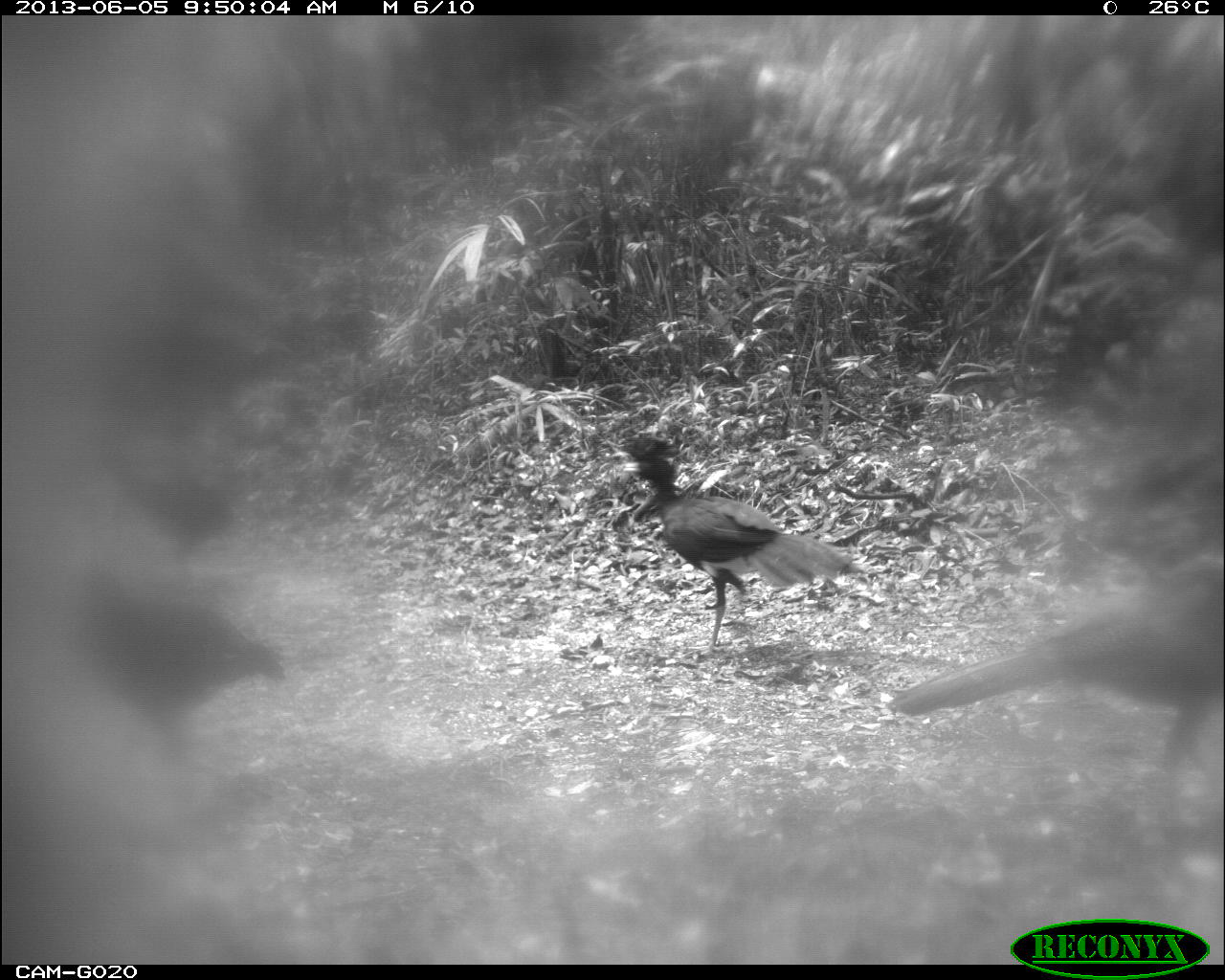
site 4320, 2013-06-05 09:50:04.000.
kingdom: Animalia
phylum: Chordata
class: Aves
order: Galliformes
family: Cracidae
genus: Crax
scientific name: Crax rubra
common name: great curassow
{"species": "Crax rubra (great curassow)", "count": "4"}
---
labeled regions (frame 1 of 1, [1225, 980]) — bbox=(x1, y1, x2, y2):
crax rubra: bbox=(888, 551, 1222, 817); bbox=(617, 428, 860, 657); bbox=(74, 563, 286, 775); bbox=(103, 451, 233, 565)